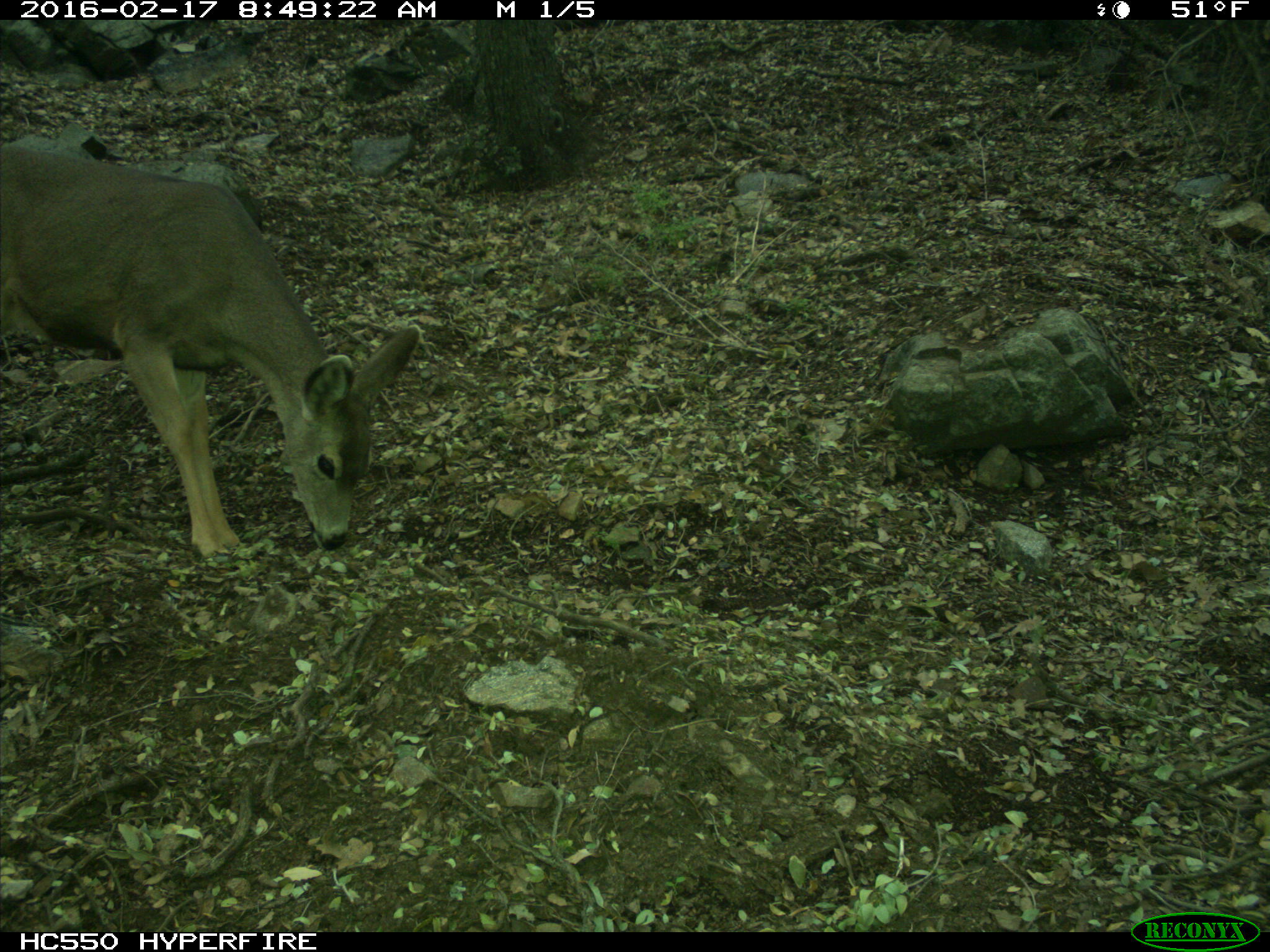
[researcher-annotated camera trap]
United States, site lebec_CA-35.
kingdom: Animalia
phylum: Chordata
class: Mammalia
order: Artiodactyla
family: Cervidae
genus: Odocoileus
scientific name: Odocoileus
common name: deer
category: unidentified deer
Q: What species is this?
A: Unidentified deer (deer) (Odocoileus).